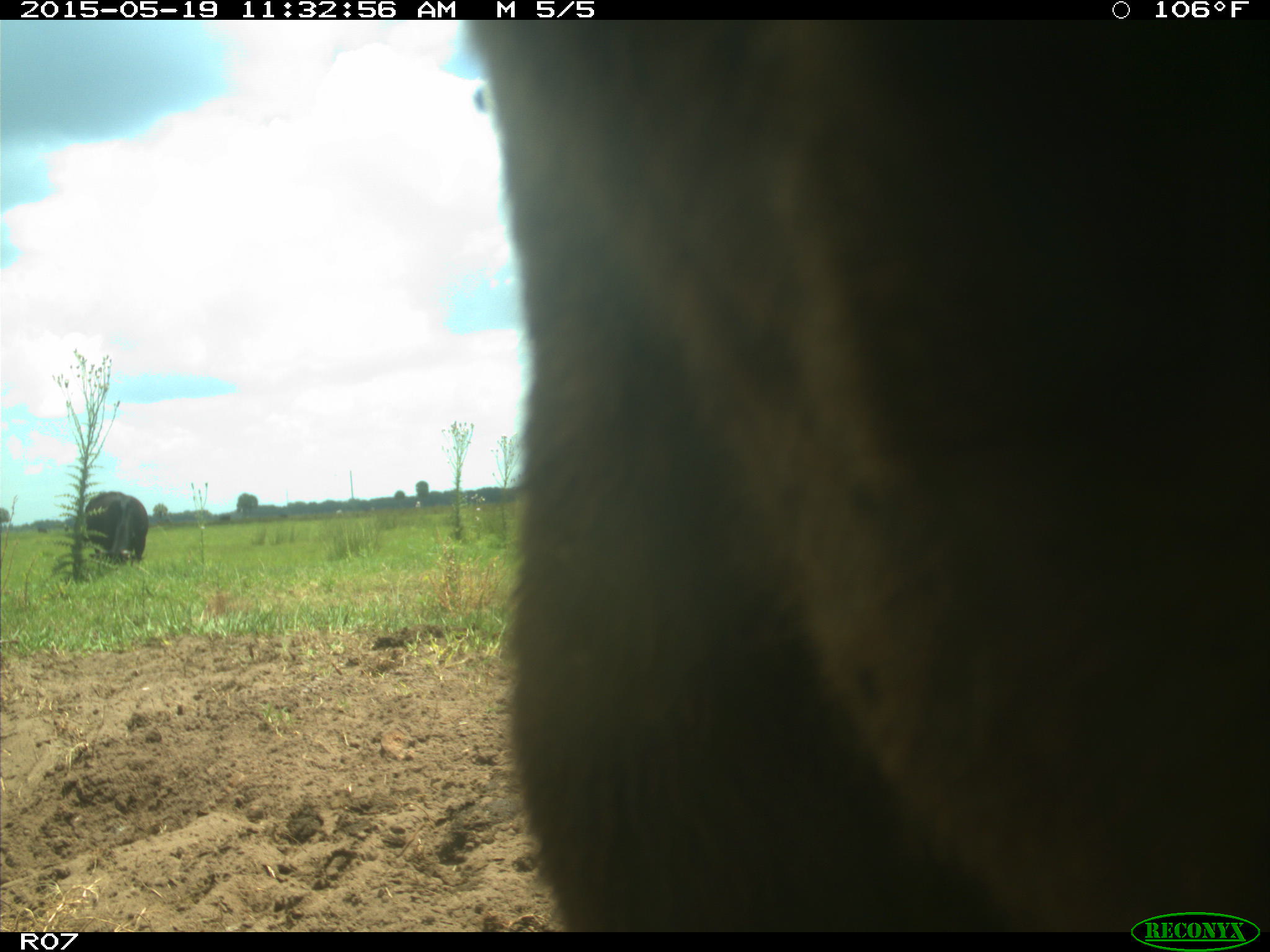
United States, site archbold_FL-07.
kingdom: Animalia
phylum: Chordata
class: Mammalia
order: Artiodactyla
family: Bovidae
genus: Bos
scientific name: Bos taurus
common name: domestic cow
Bos taurus (domestic cow).